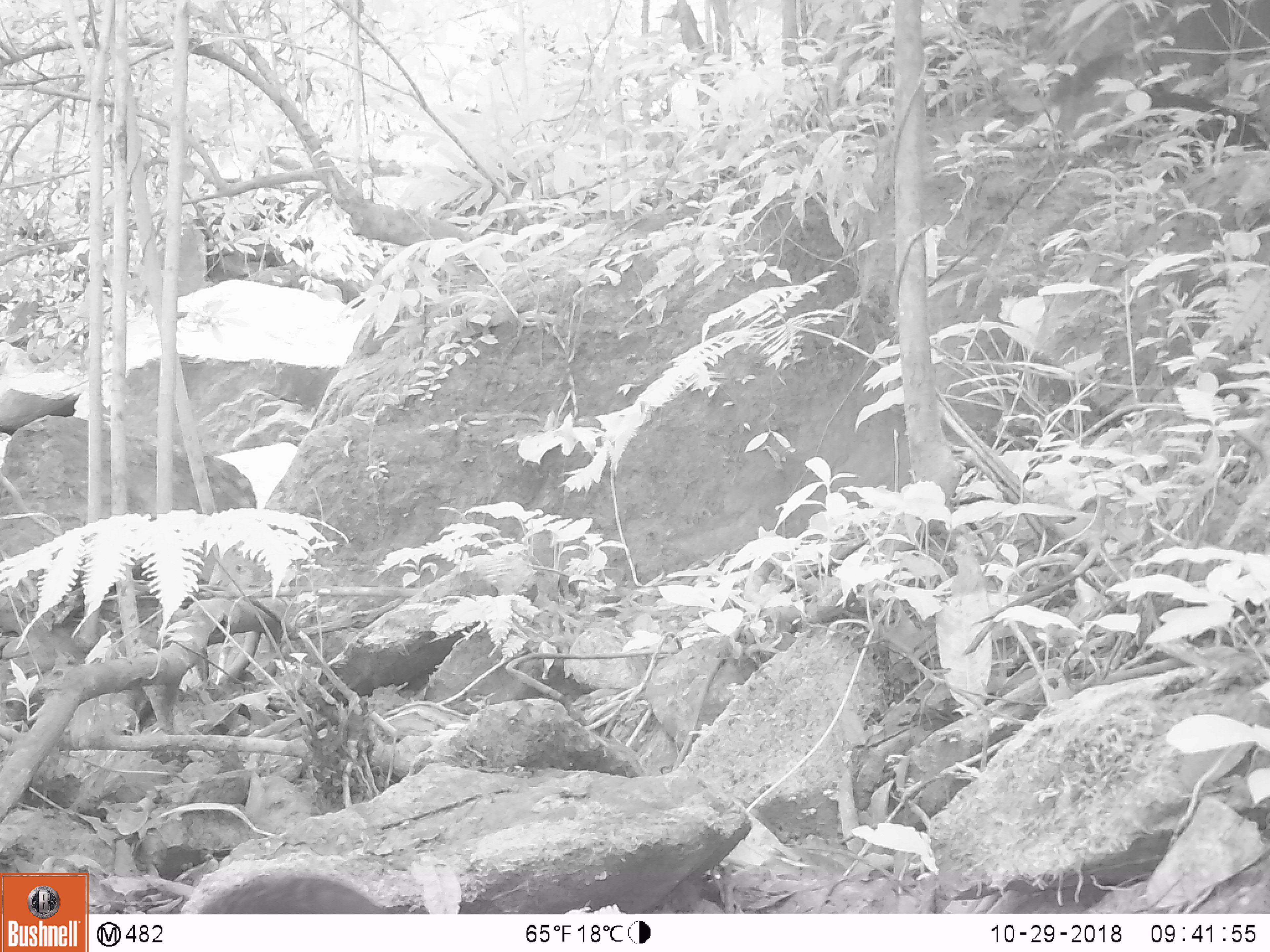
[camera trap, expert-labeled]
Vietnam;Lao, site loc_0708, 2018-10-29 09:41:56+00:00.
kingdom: Animalia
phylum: Chordata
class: Mammalia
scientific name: Mammalia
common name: mammal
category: unidentified small mammal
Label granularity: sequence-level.